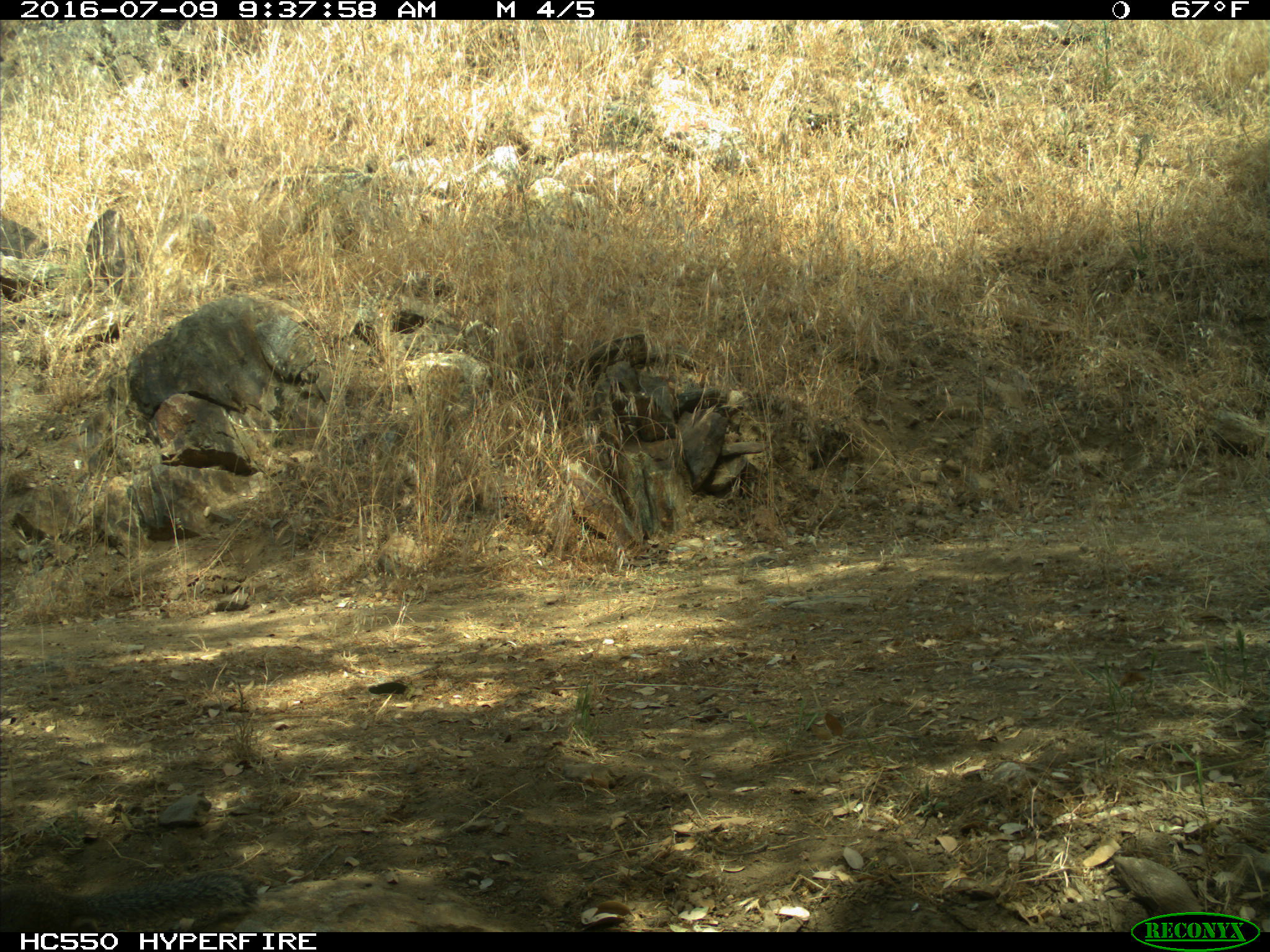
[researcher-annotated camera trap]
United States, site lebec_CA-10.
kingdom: Animalia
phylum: Chordata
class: Mammalia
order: Rodentia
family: Sciuridae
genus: Otospermophilus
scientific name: Otospermophilus beecheyi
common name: california ground squirrel